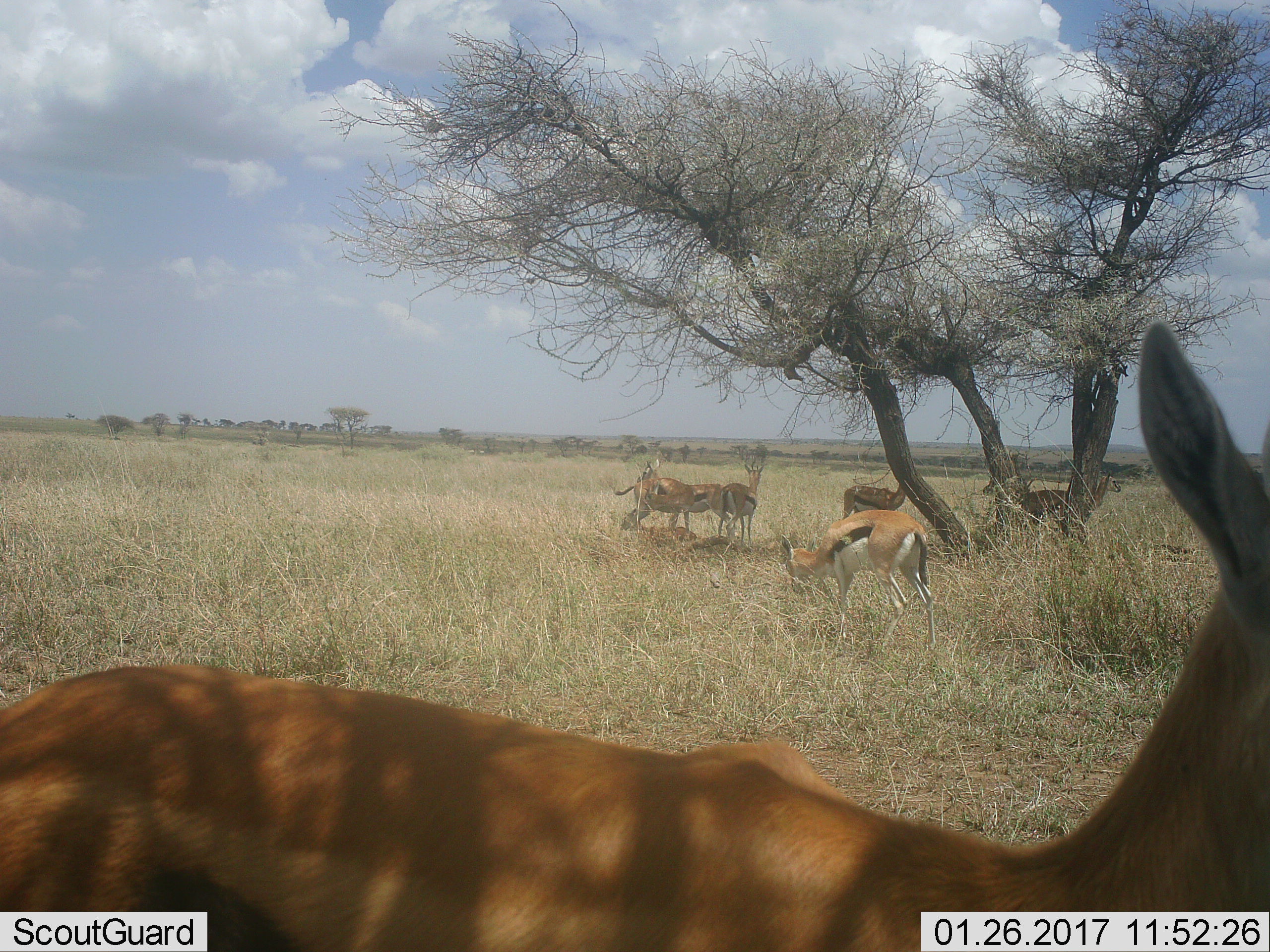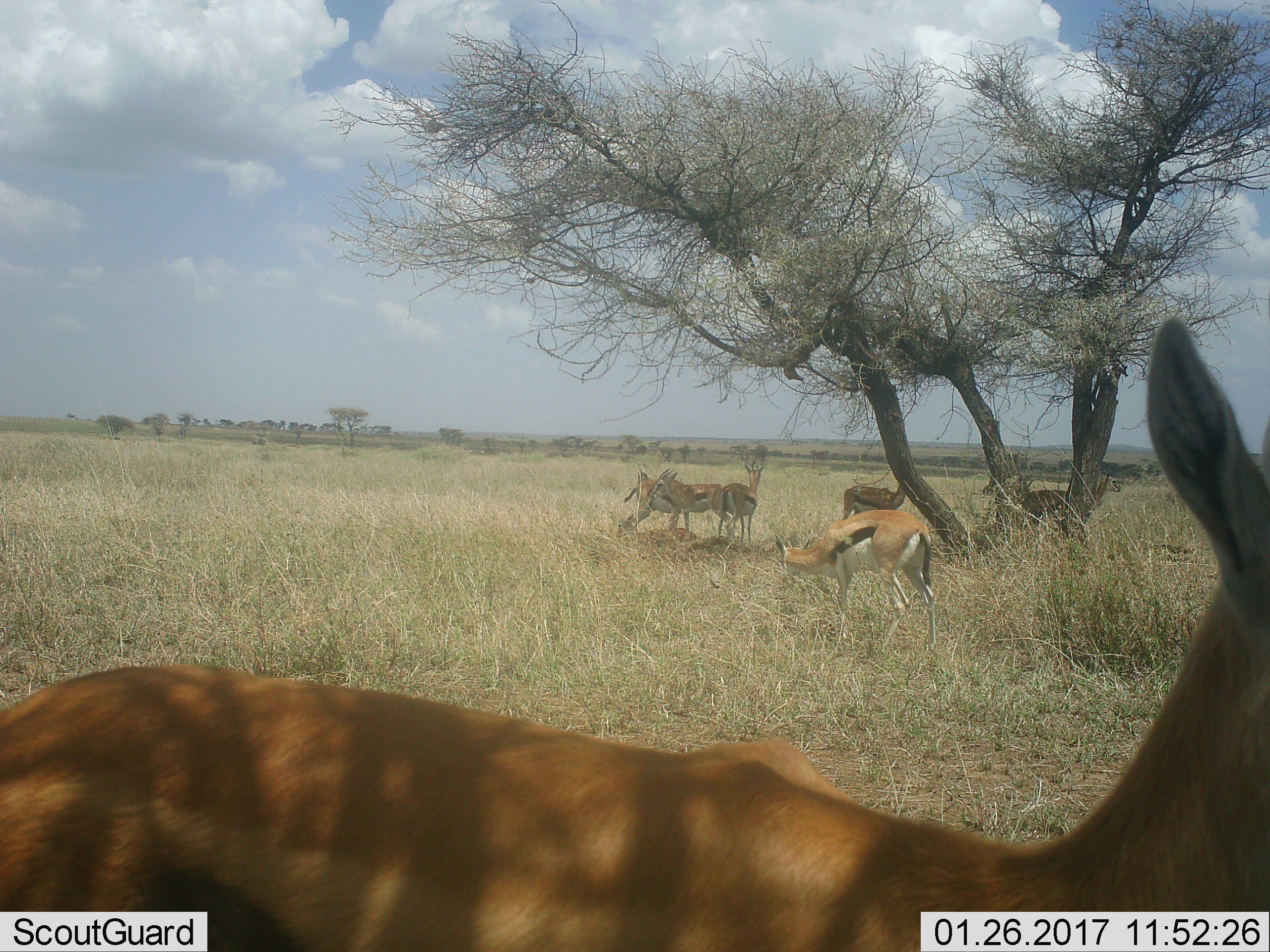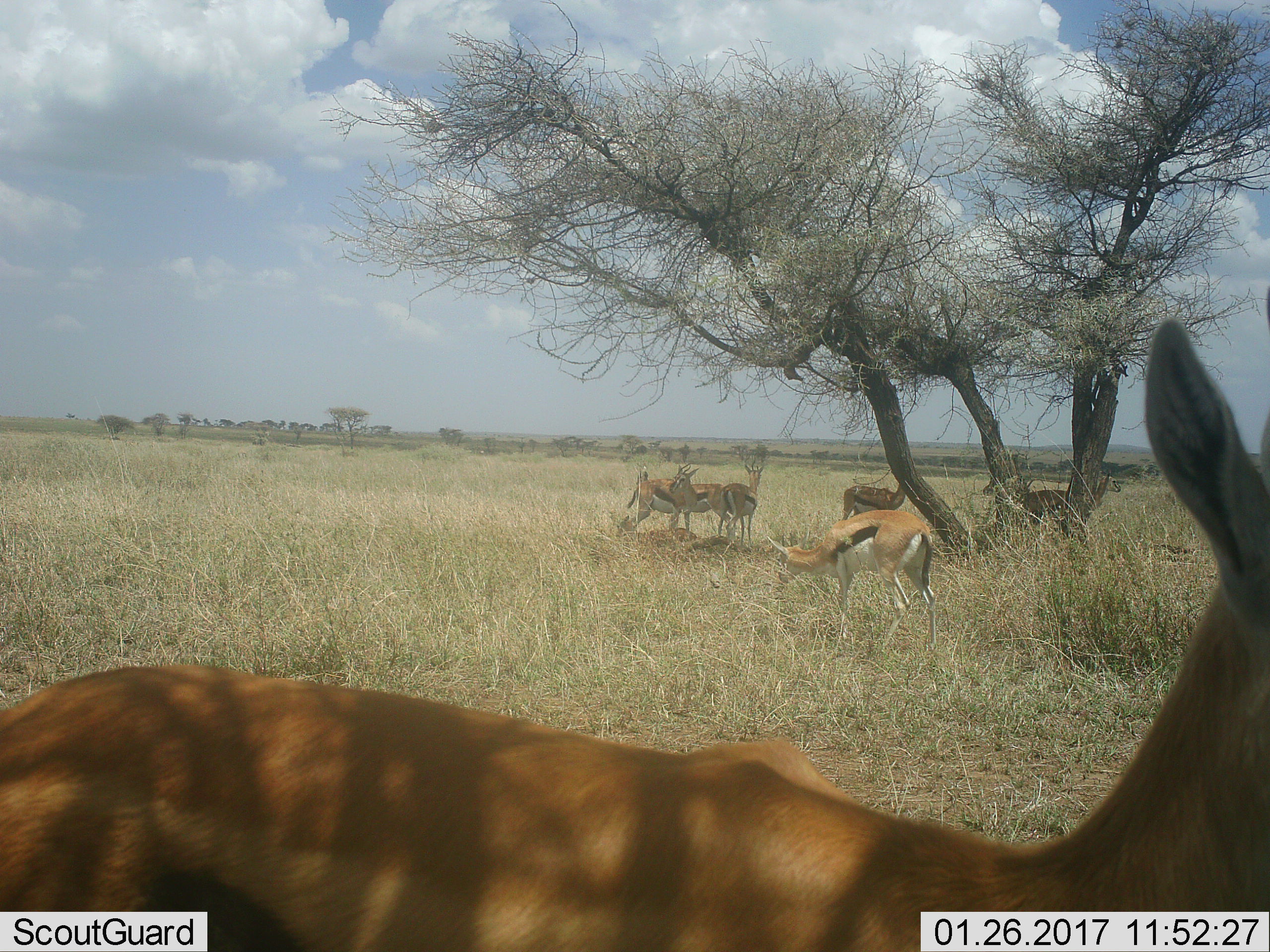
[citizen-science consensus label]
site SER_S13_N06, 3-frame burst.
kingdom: Animalia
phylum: Chordata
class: Mammalia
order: Artiodactyla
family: Bovidae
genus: Eudorcas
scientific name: Eudorcas thomsonii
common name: thomson's gazelle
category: gazellethomsons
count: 7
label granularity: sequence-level